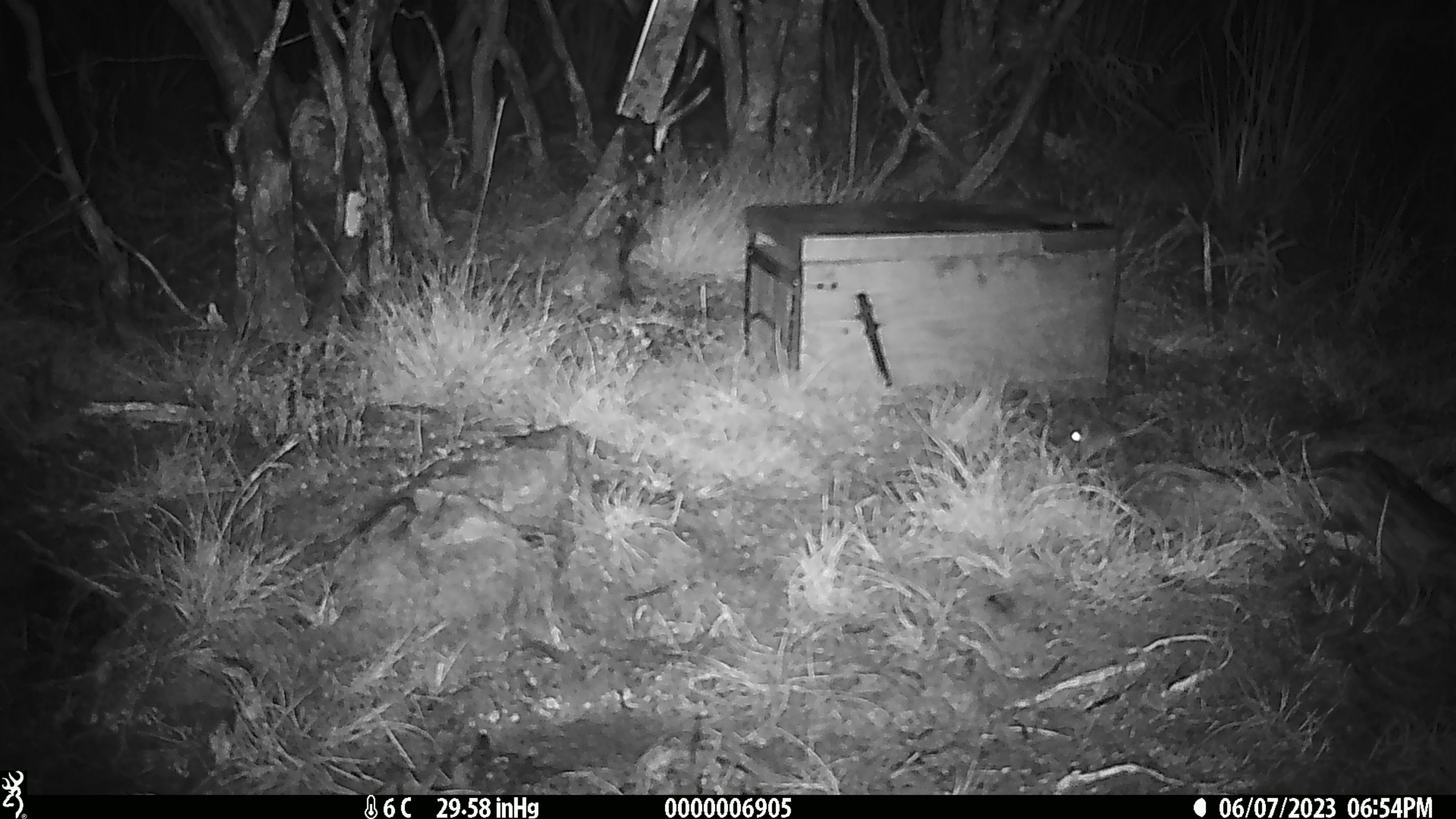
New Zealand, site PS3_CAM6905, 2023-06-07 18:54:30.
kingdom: Animalia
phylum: Chordata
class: Mammalia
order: Rodentia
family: Muridae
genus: Mus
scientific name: Mus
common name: mouse